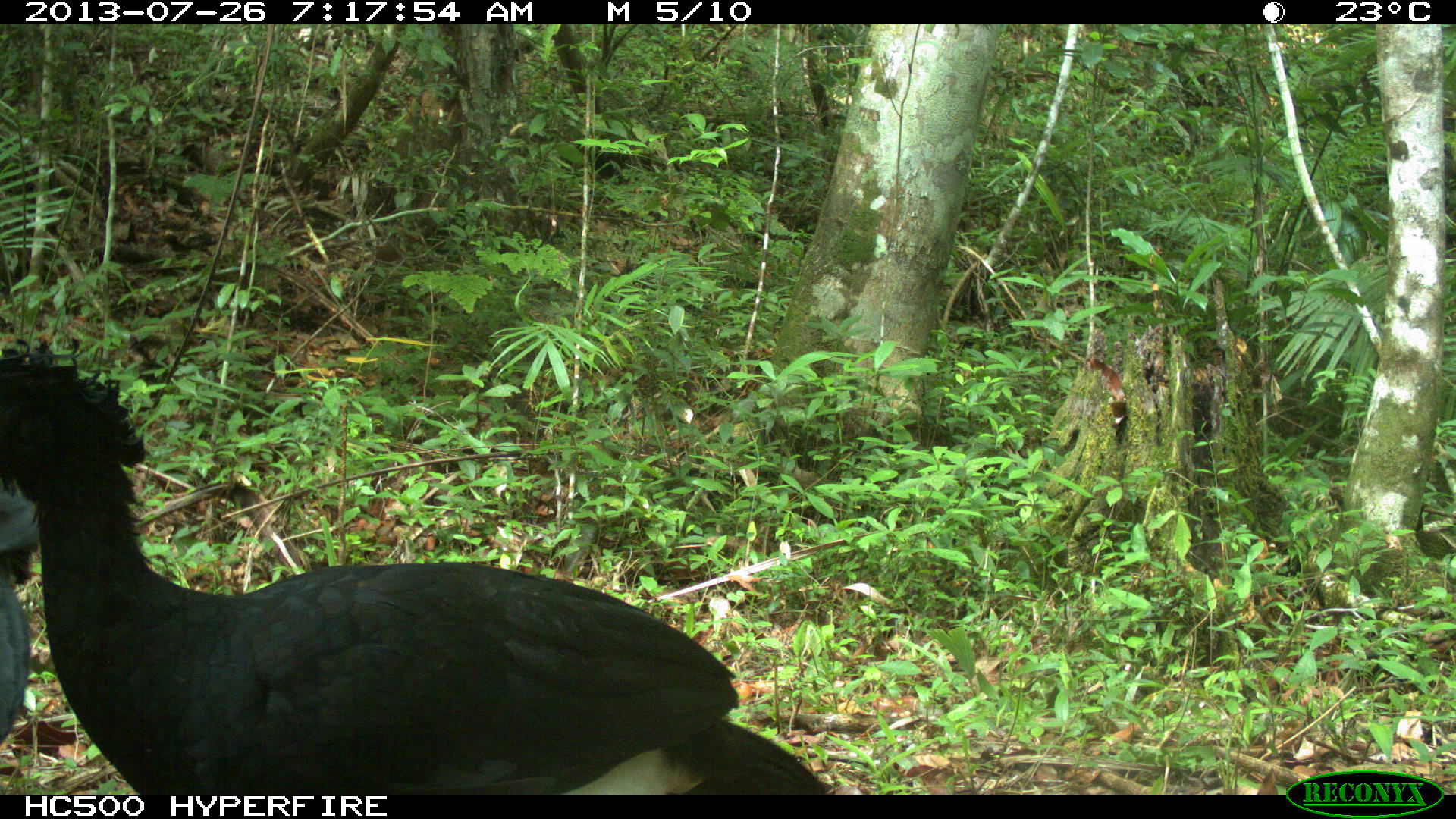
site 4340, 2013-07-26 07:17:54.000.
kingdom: Animalia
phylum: Chordata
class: Aves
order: Galliformes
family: Cracidae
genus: Crax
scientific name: Crax rubra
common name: great curassow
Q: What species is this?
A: Crax rubra (great curassow).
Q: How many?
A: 2.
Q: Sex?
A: Male.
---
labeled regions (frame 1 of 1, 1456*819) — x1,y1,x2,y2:
crax rubra: 0,339,825,791